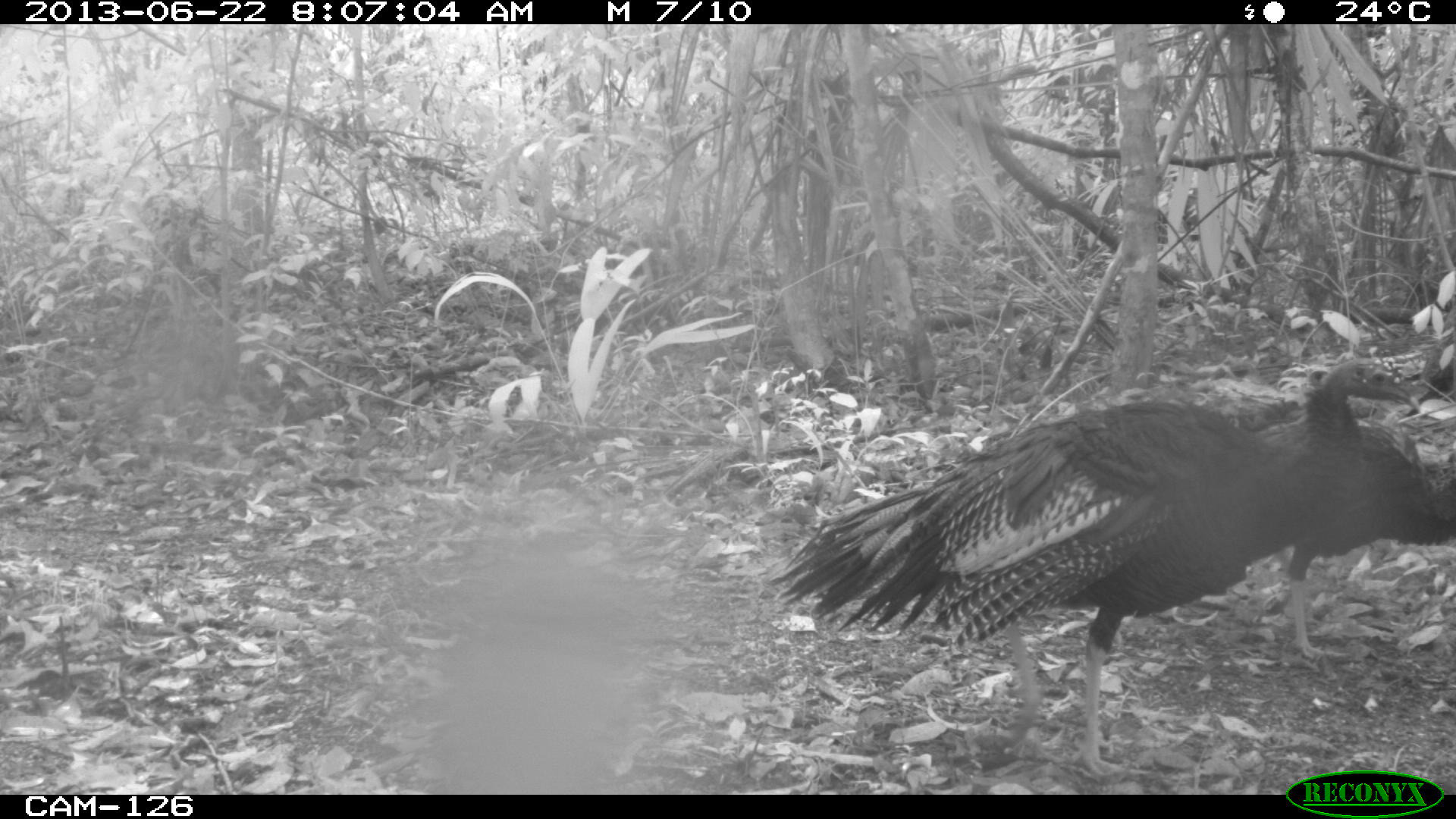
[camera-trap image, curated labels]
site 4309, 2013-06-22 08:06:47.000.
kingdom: Animalia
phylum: Chordata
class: Aves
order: Galliformes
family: Phasianidae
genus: Meleagris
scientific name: Meleagris ocellata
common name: ocellated turkey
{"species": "Meleagris ocellata (ocellated turkey)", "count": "2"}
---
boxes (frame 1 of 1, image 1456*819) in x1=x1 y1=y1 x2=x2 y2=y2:
meleagris ocellata: x1=765 y1=357 x2=1420 y2=781; x1=1255 y1=417 x2=1456 y2=661; x1=1054 y1=363 x2=1334 y2=427